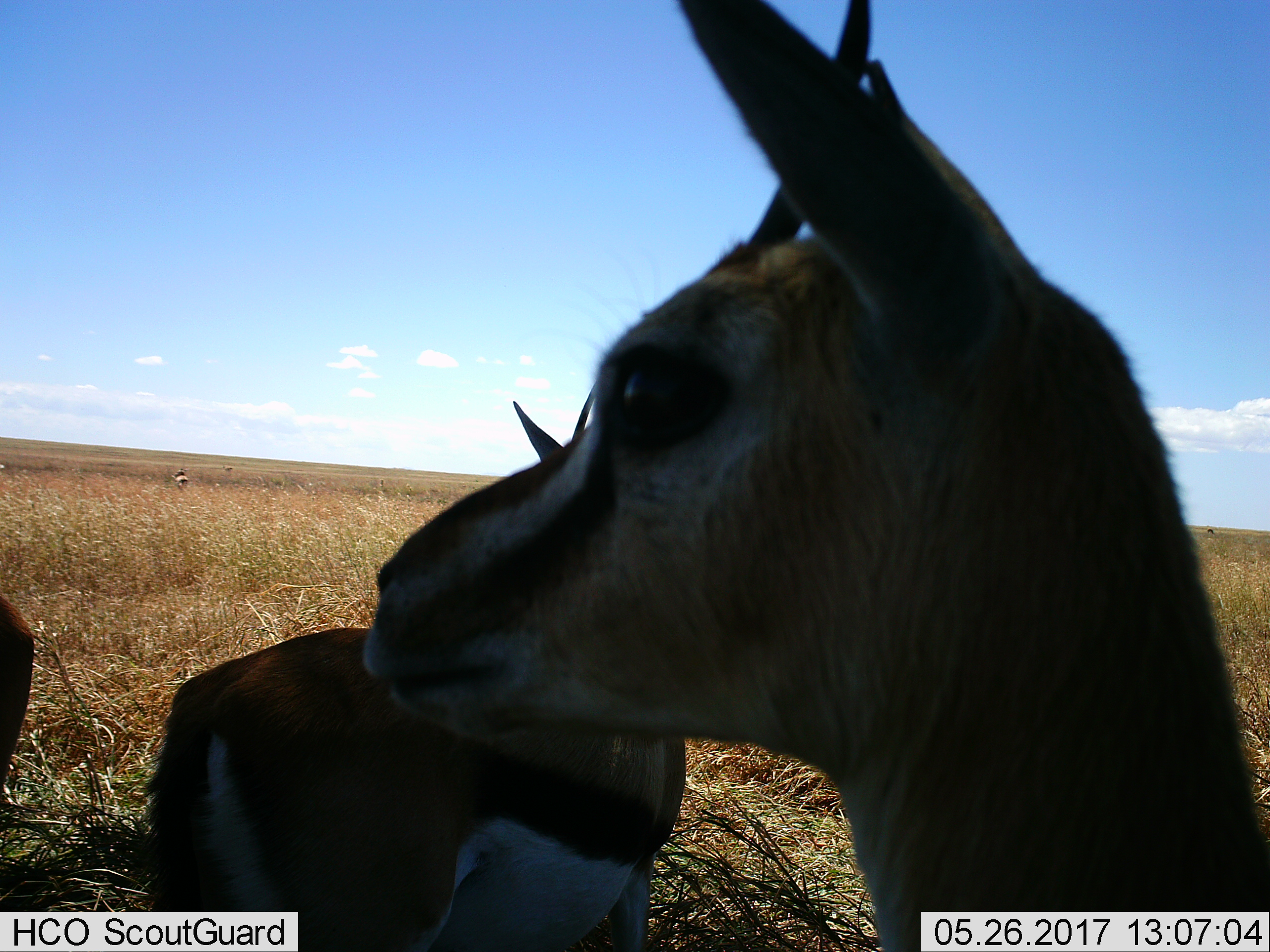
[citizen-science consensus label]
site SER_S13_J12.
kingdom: Animalia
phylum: Chordata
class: Mammalia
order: Artiodactyla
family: Bovidae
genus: Eudorcas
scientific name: Eudorcas thomsonii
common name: thomson's gazelle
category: gazellethomsons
Gazellethomsons (thomson's gazelle) (Eudorcas thomsonii), count 4. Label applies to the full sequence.